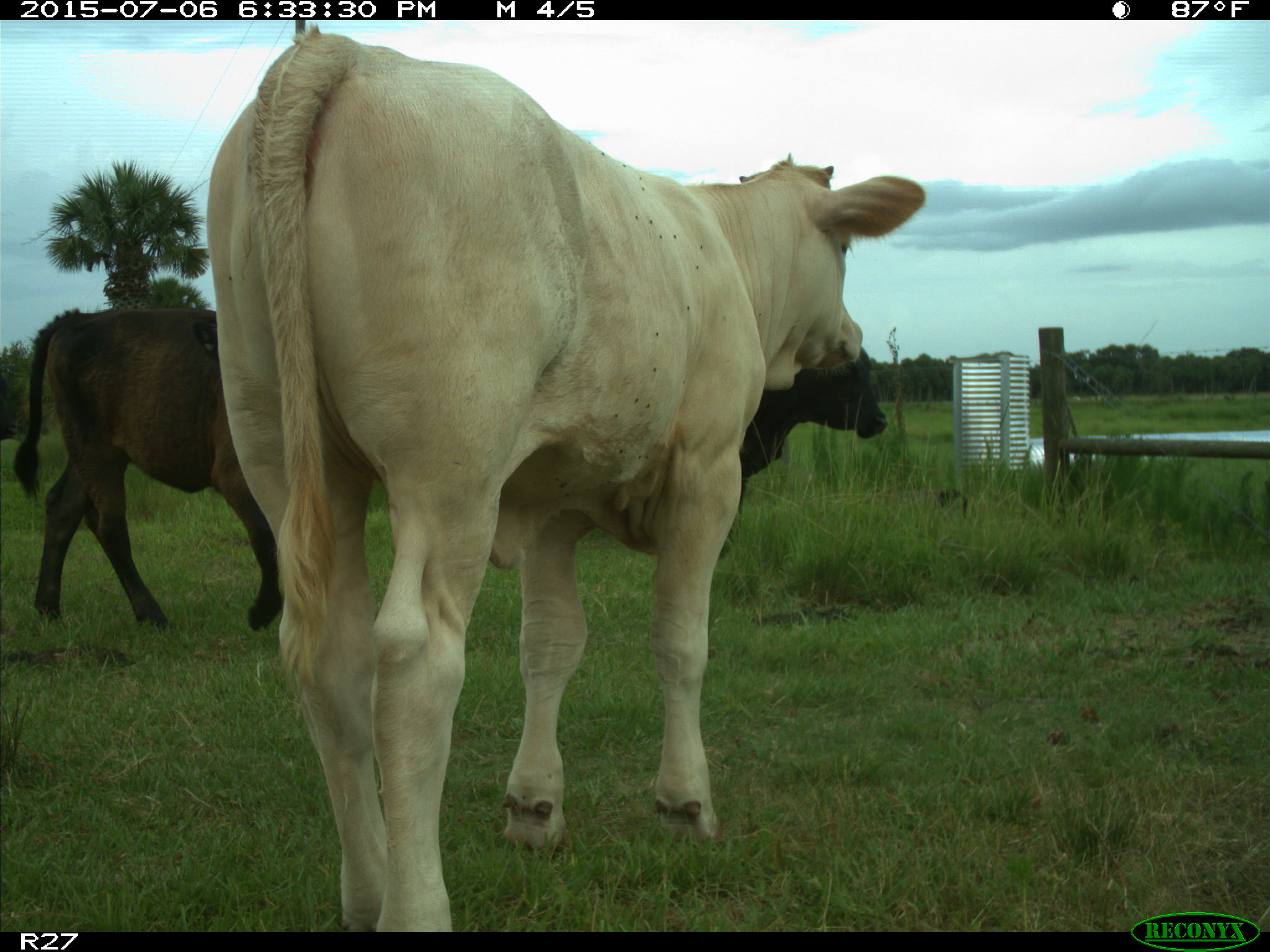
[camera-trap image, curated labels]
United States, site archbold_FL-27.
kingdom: Animalia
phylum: Chordata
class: Mammalia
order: Artiodactyla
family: Bovidae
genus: Bos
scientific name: Bos taurus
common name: domestic cow